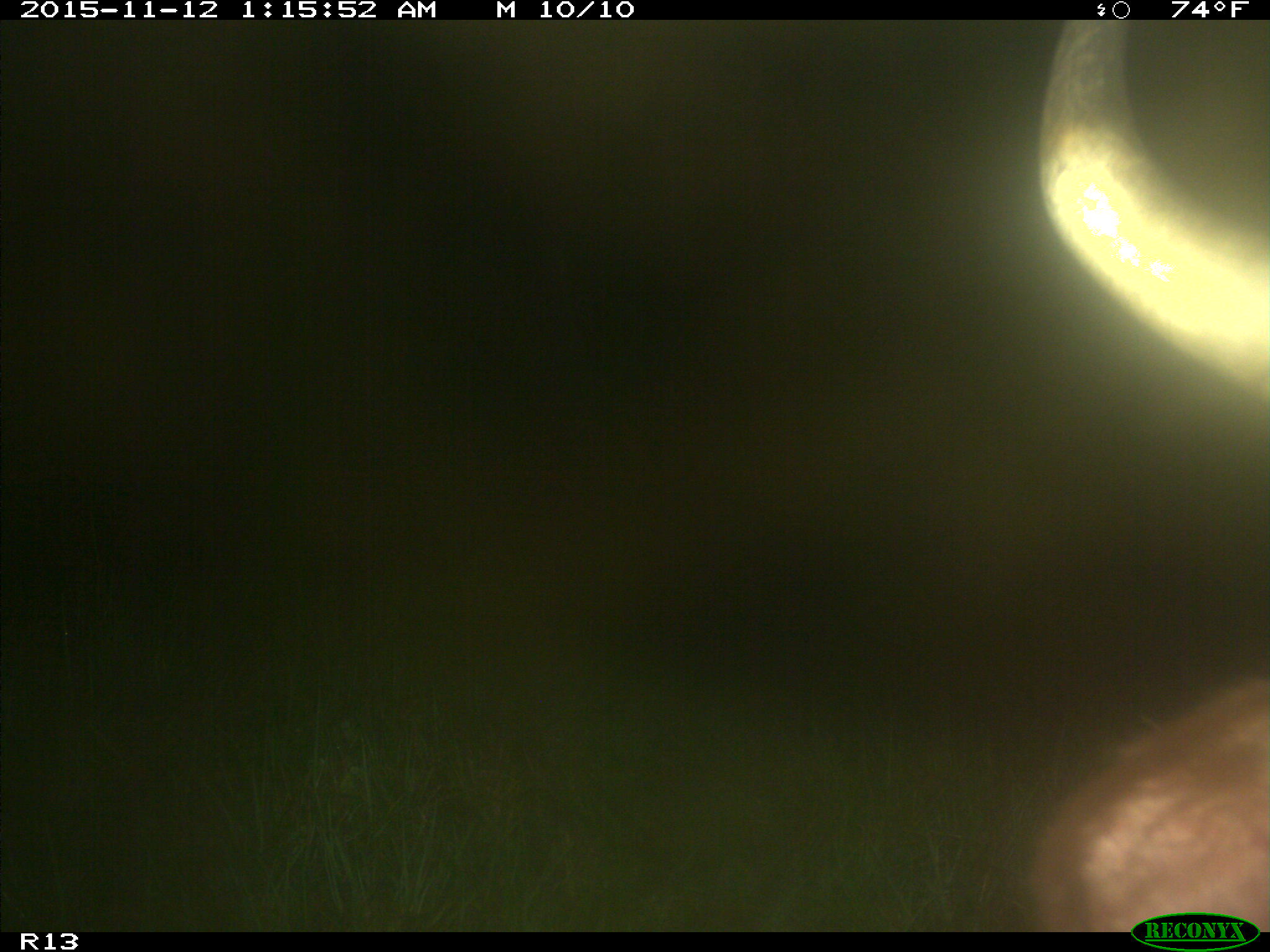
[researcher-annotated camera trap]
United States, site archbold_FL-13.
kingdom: Animalia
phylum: Chordata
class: Mammalia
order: Artiodactyla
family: Bovidae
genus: Bos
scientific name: Bos taurus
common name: domestic cow